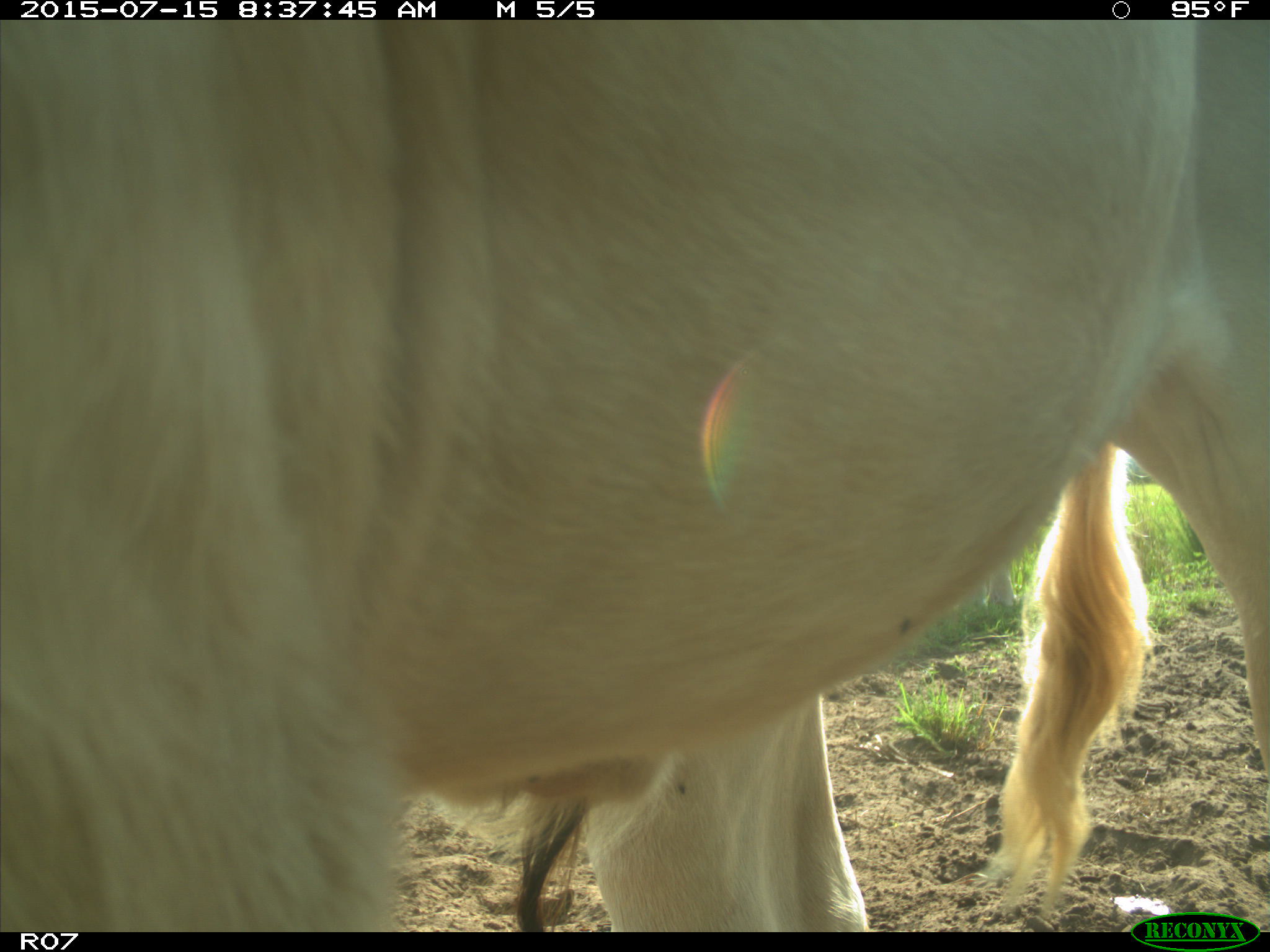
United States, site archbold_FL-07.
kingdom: Animalia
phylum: Chordata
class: Mammalia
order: Artiodactyla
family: Bovidae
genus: Bos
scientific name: Bos taurus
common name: domestic cow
Bos taurus (domestic cow).